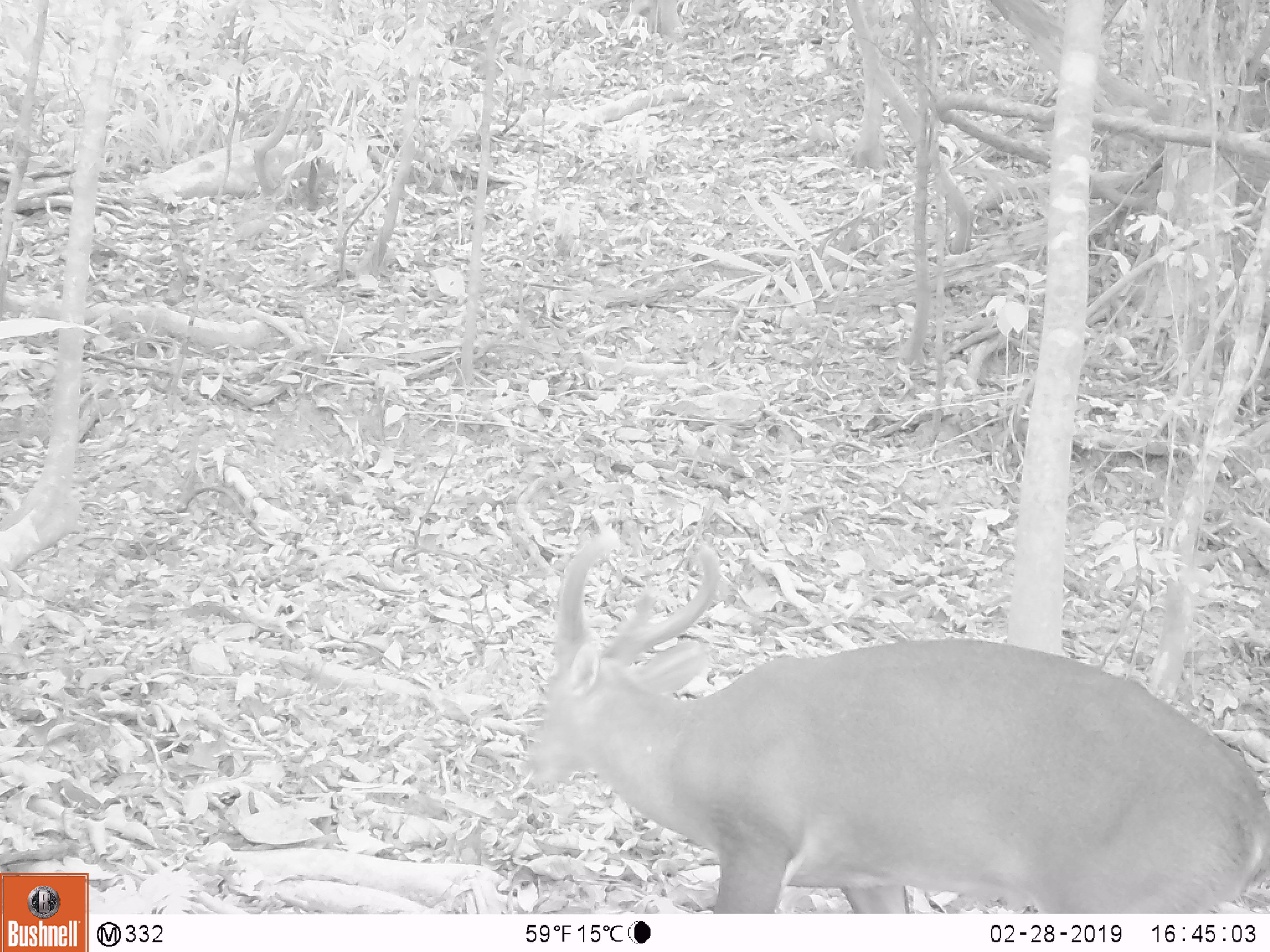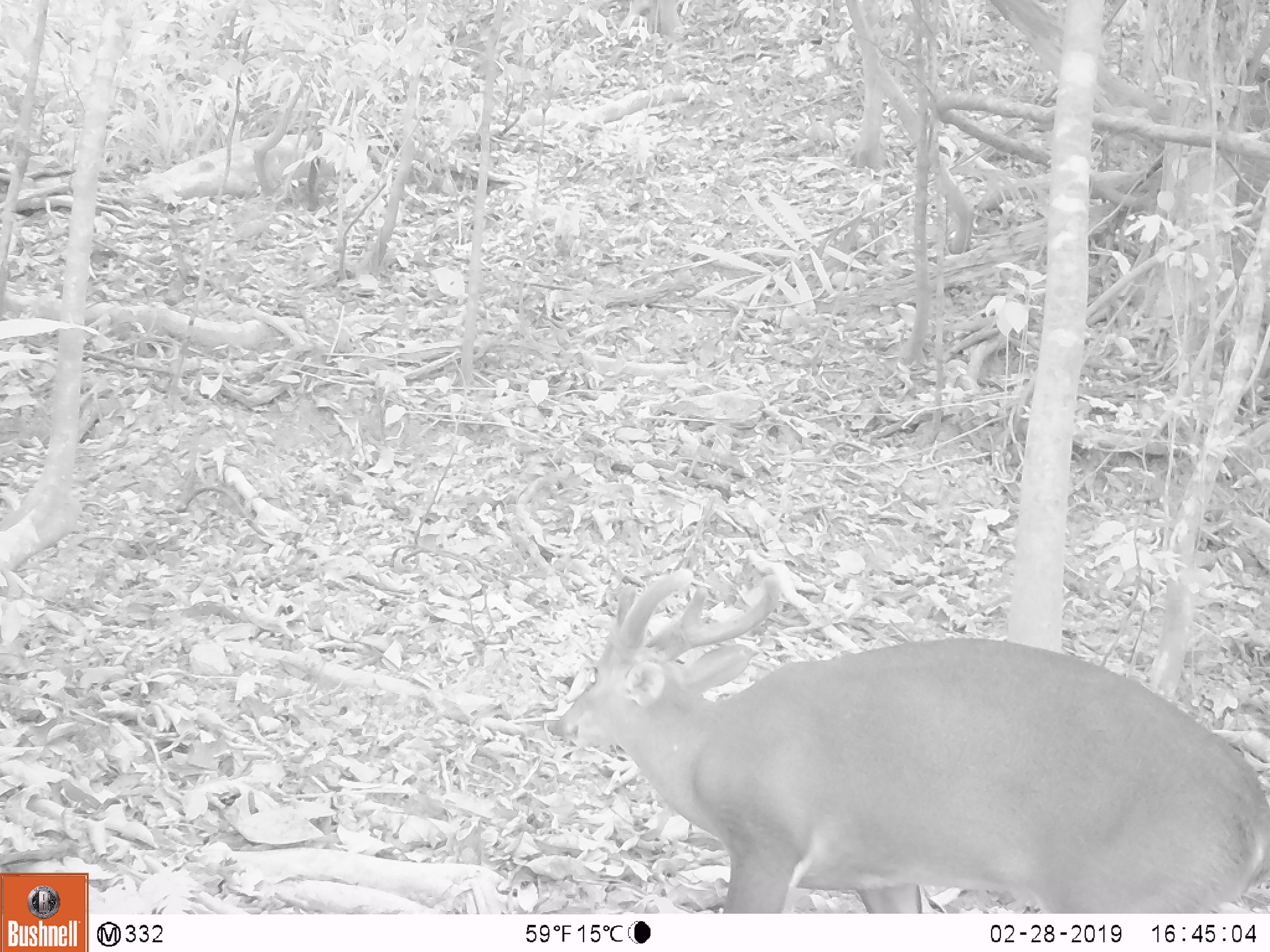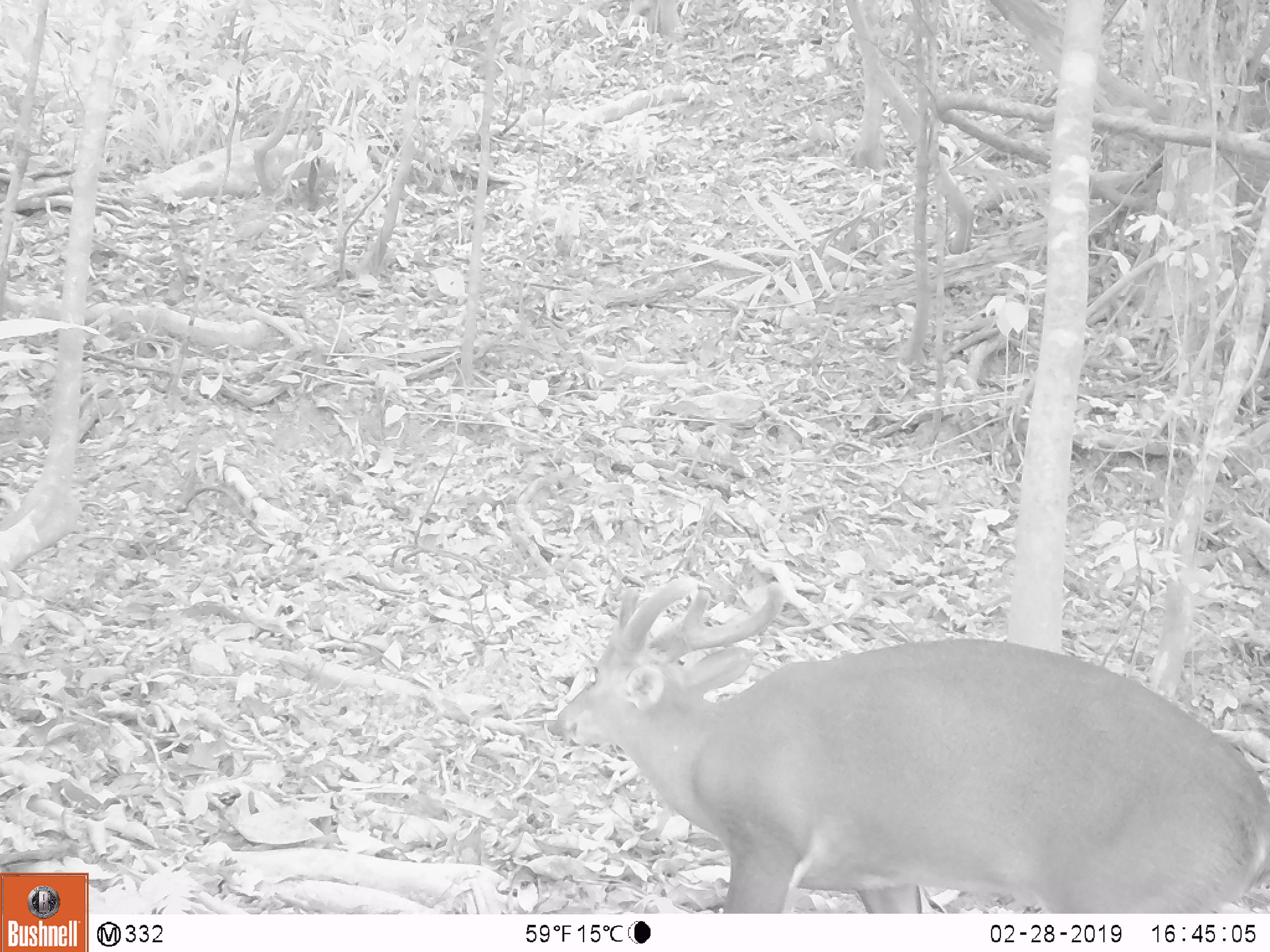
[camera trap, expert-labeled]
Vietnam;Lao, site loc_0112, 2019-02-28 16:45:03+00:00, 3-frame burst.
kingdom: Animalia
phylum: Chordata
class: Mammalia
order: Artiodactyla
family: Cervidae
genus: Muntiacus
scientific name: Muntiacus vuquangensis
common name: large-antlered muntjac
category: large antlered muntjac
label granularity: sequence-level